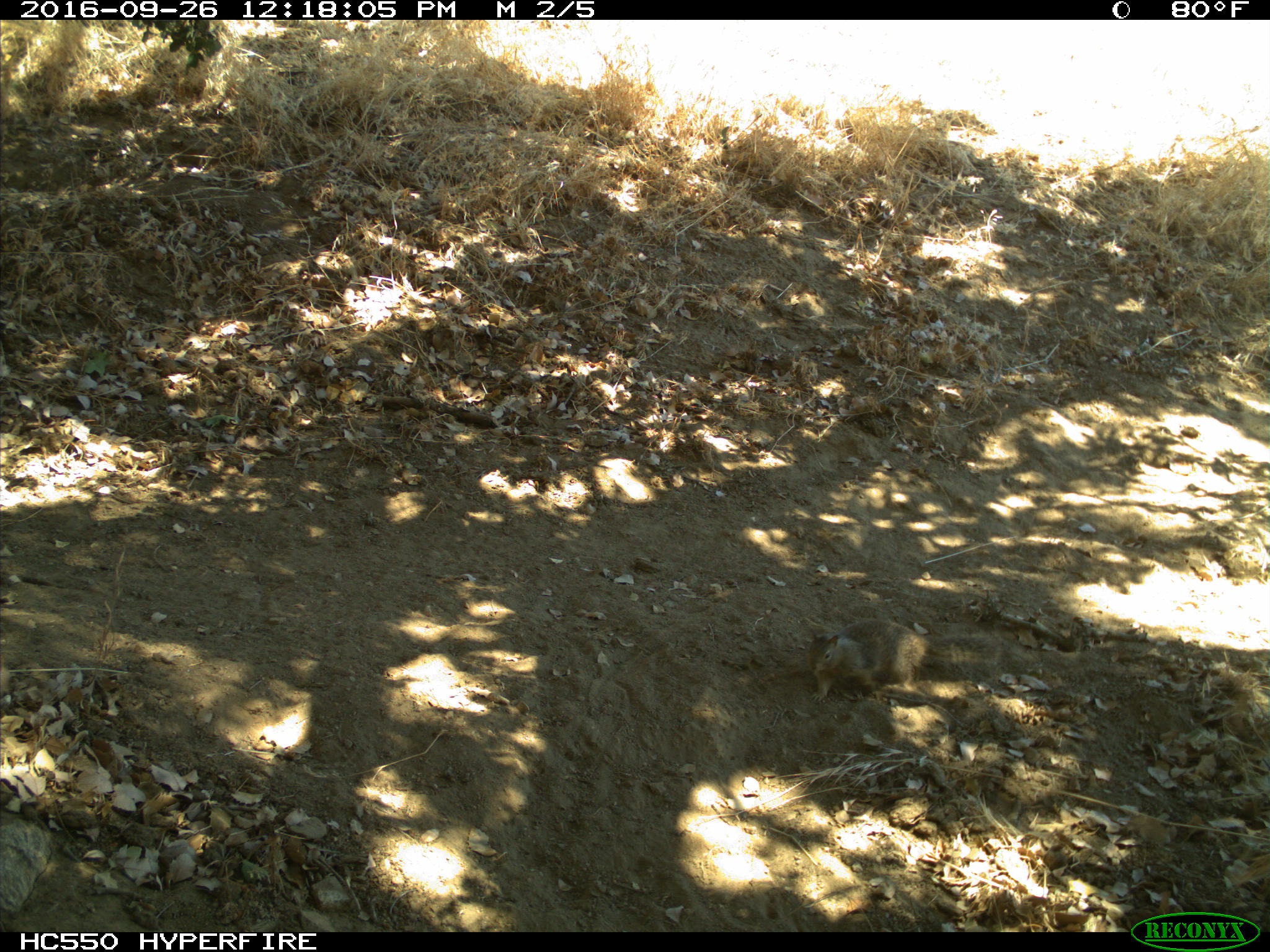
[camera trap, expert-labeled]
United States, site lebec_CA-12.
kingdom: Animalia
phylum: Chordata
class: Mammalia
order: Rodentia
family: Sciuridae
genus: Otospermophilus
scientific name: Otospermophilus beecheyi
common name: california ground squirrel